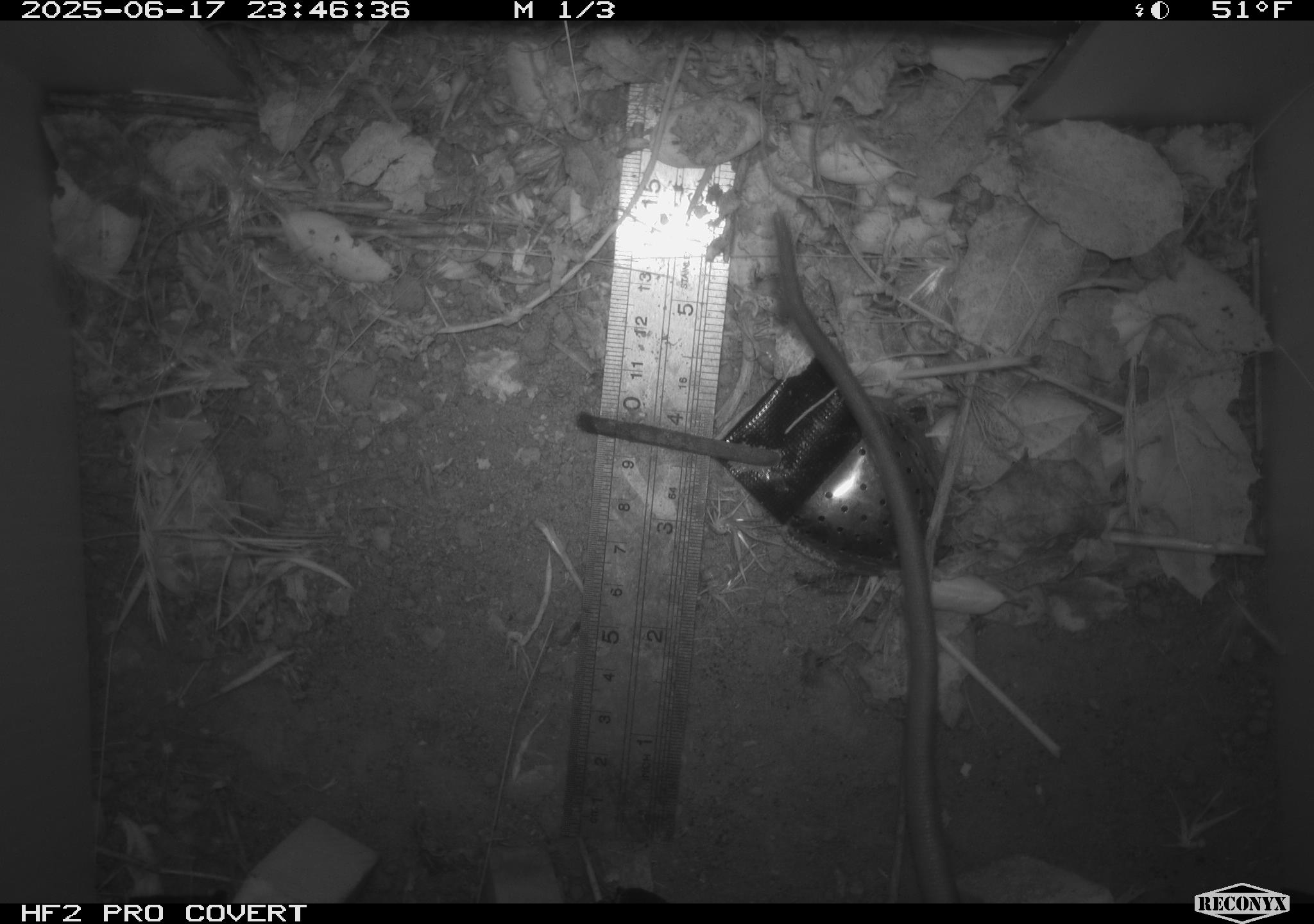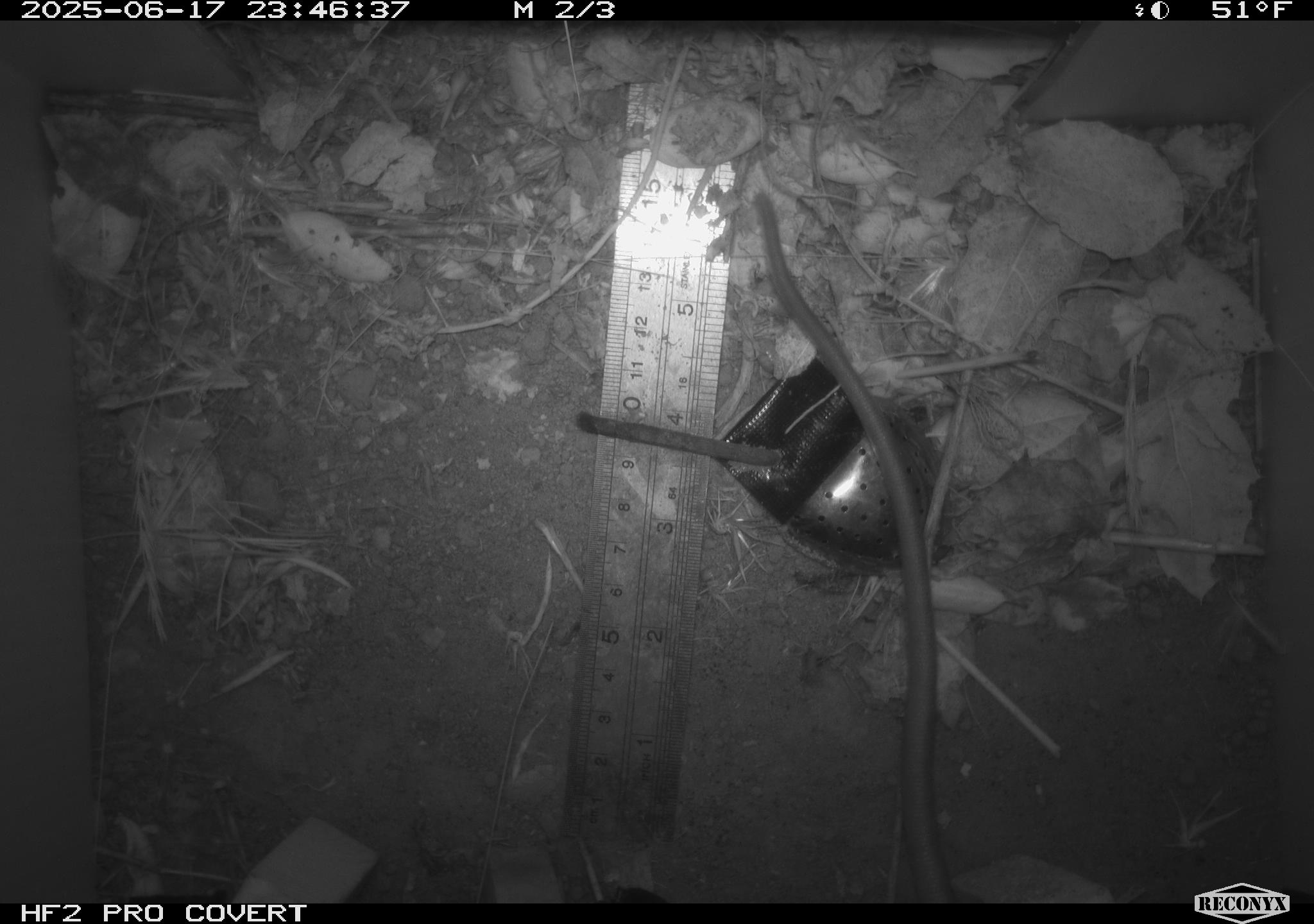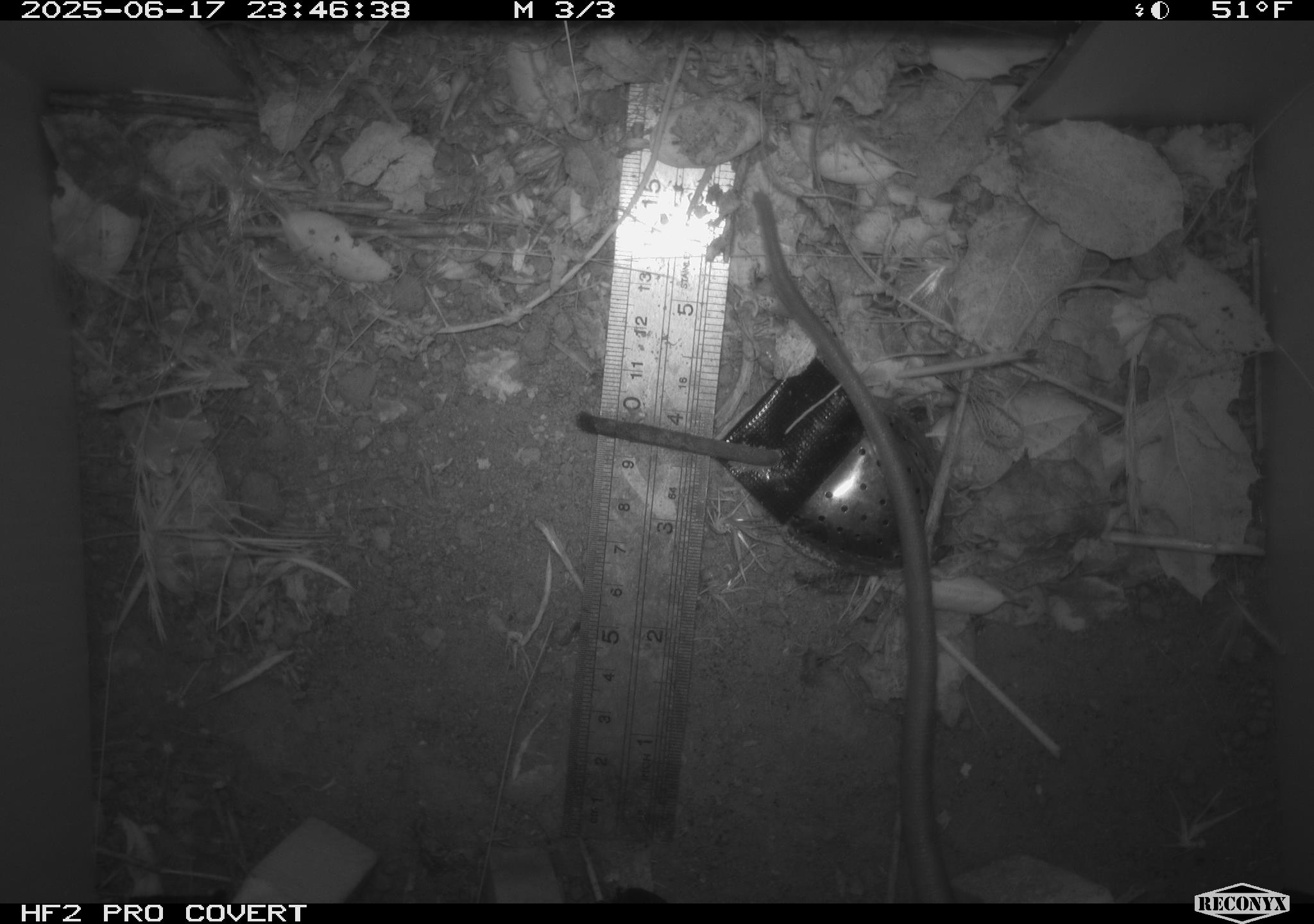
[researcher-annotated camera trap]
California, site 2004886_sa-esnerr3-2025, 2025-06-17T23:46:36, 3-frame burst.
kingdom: Animalia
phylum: Chordata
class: Mammalia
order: Rodentia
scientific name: Rodentia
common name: rodent